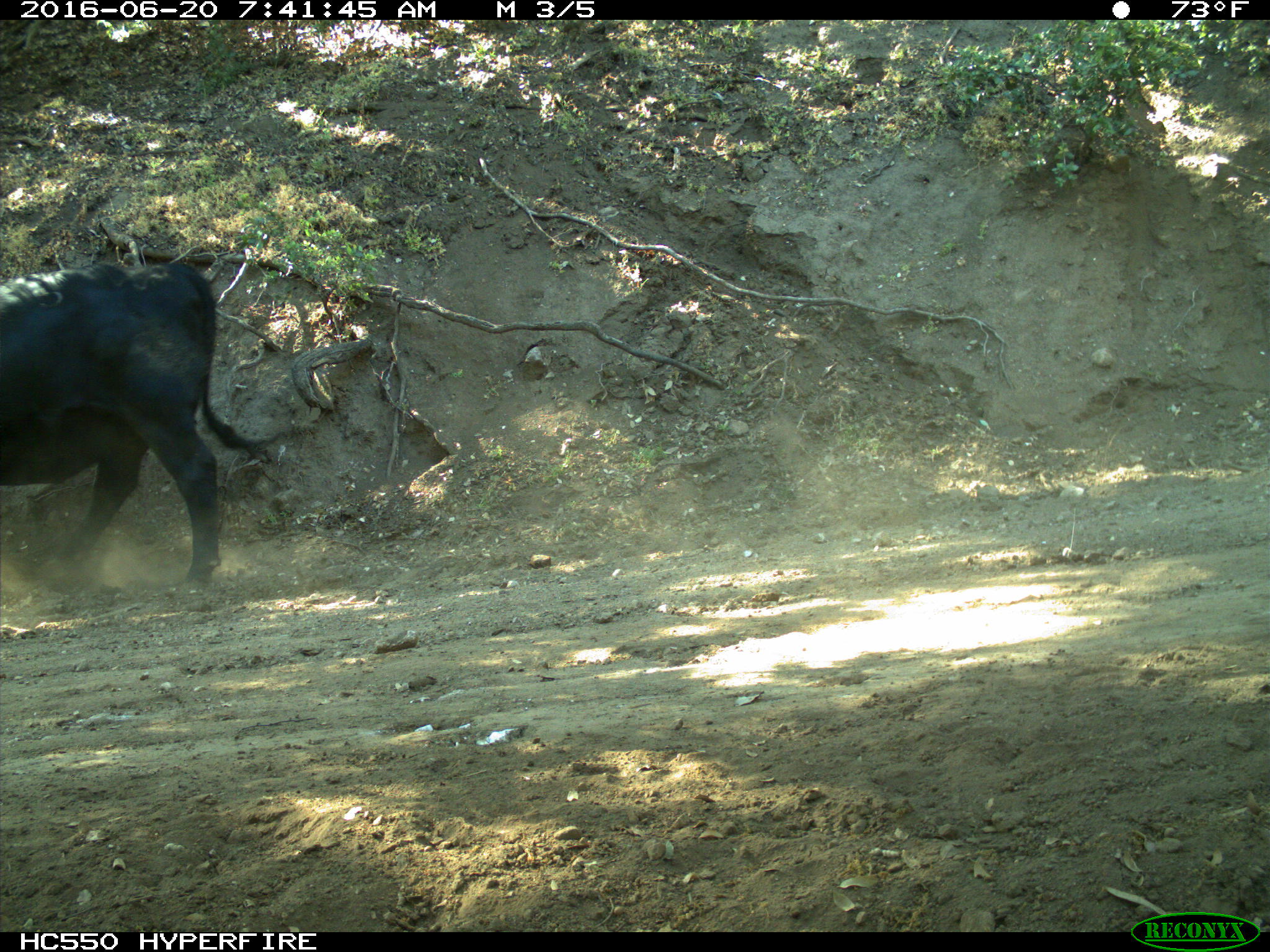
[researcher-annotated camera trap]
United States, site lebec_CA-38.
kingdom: Animalia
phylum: Chordata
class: Mammalia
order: Artiodactyla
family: Bovidae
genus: Bos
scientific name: Bos taurus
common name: domestic cow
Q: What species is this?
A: Bos taurus (domestic cow).